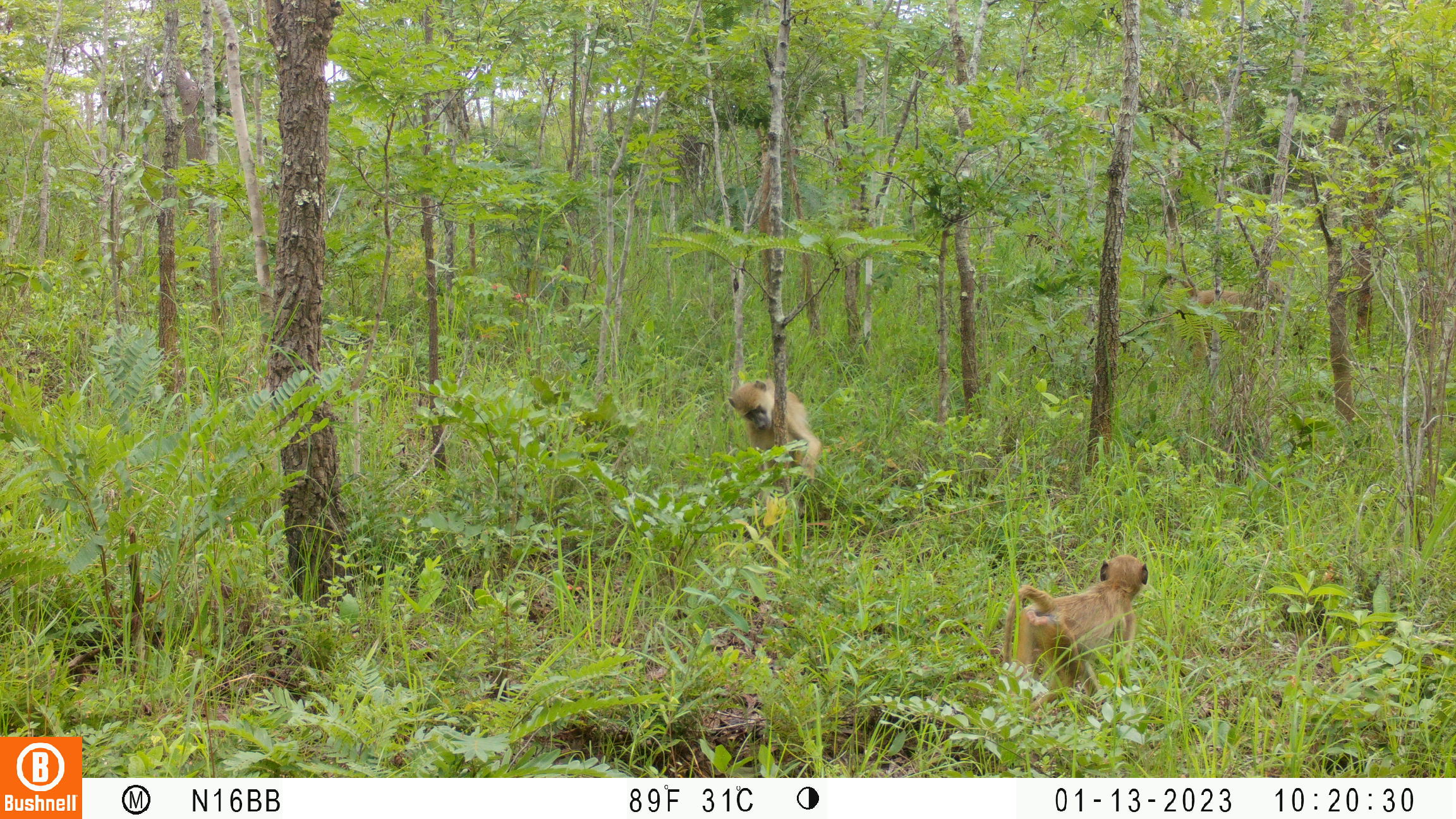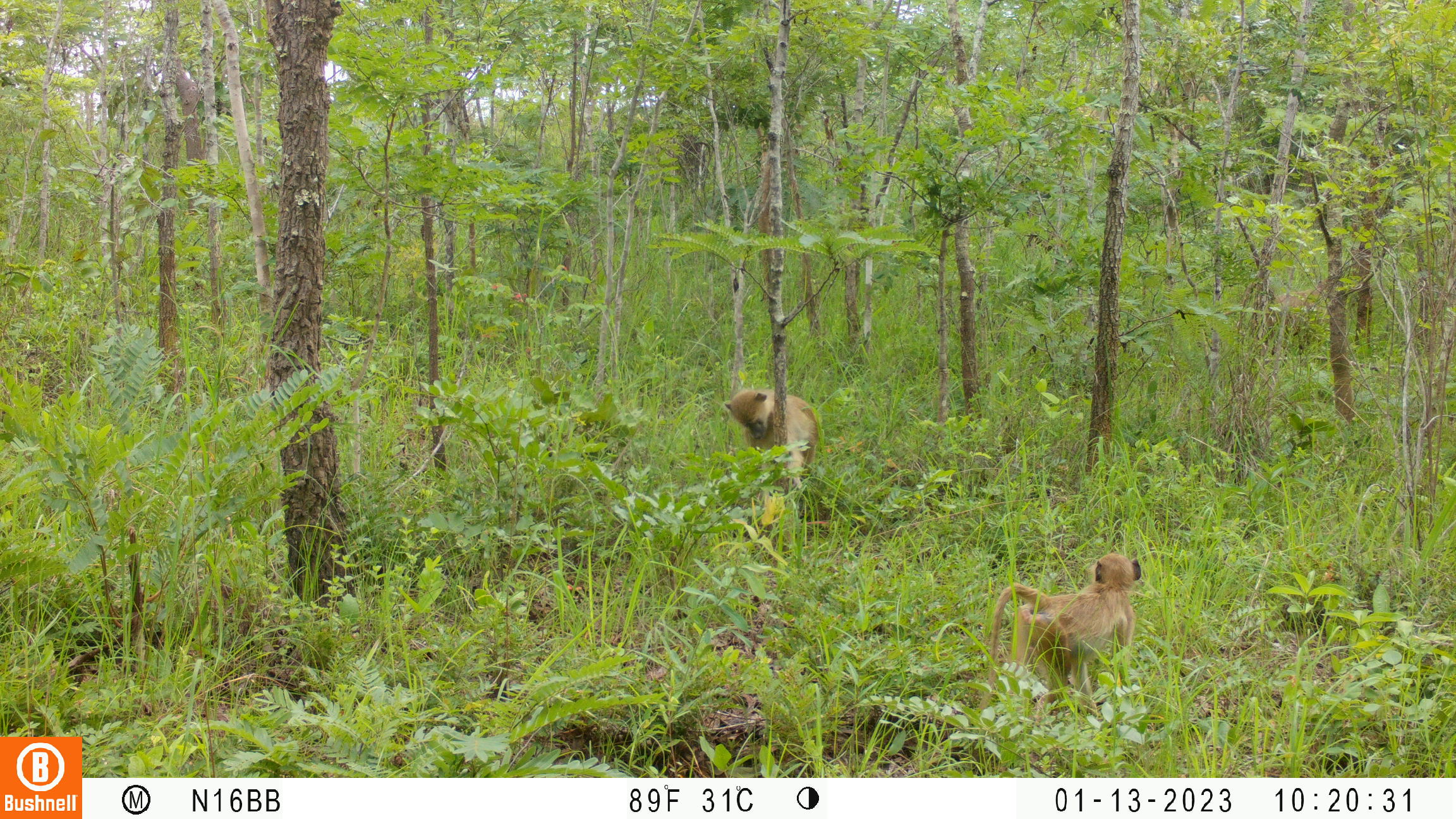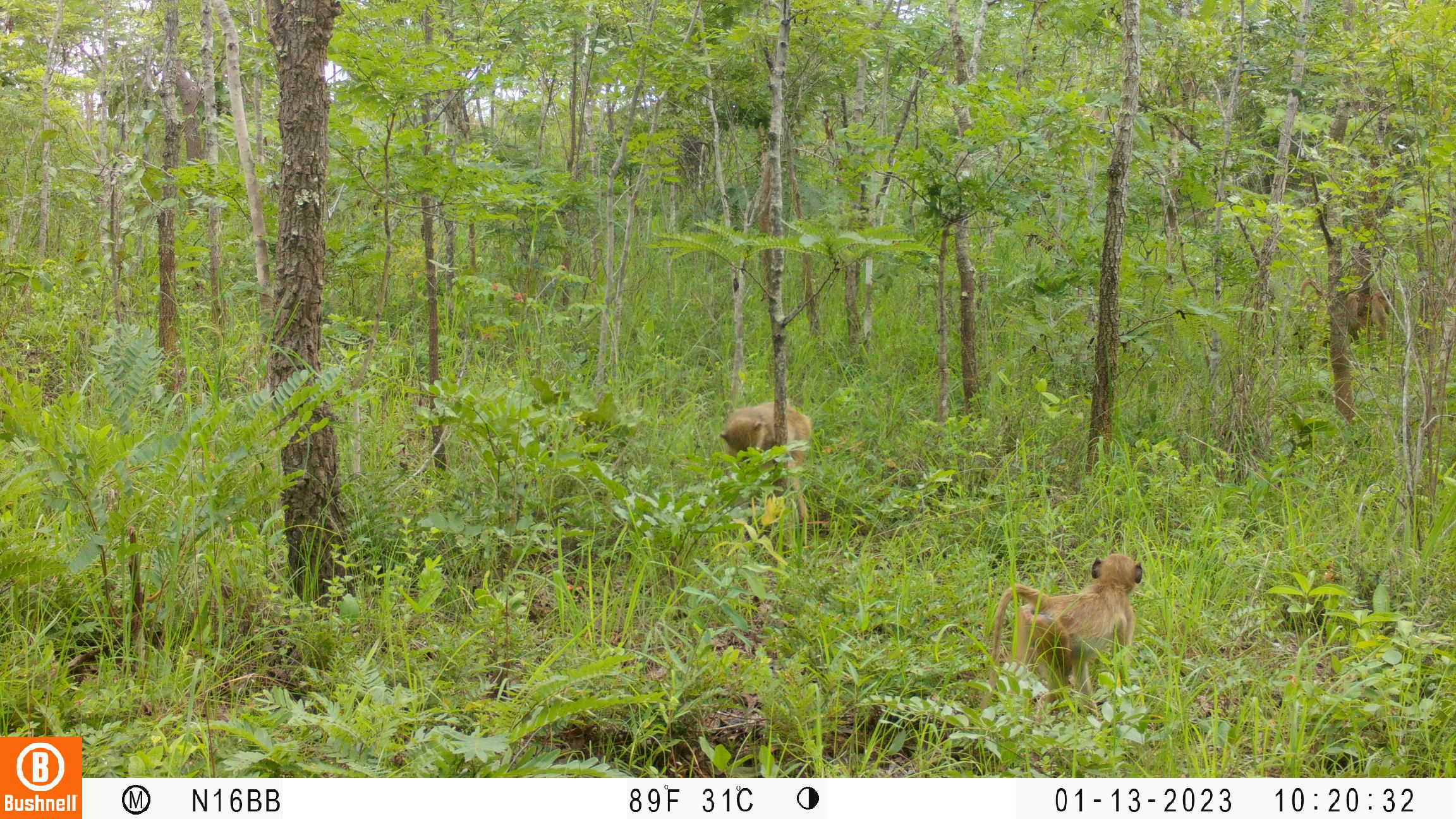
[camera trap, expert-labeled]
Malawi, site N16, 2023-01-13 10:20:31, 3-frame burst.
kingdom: Animalia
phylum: Chordata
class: Mammalia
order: Primates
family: Cercopithecidae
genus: Papio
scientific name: Papio cynocephalus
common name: yellow baboon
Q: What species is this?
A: Yellow baboon (Papio cynocephalus).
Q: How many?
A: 3.